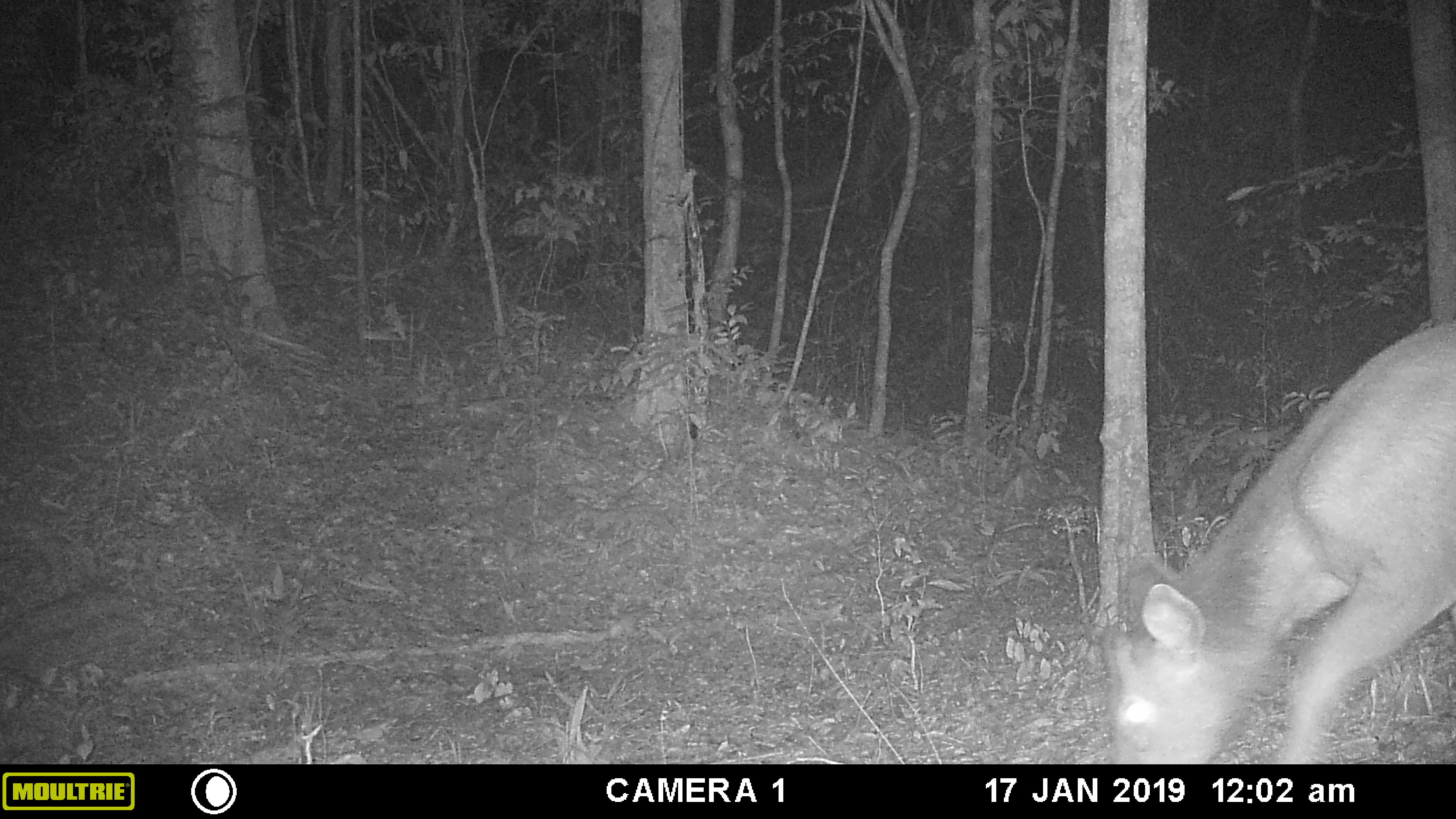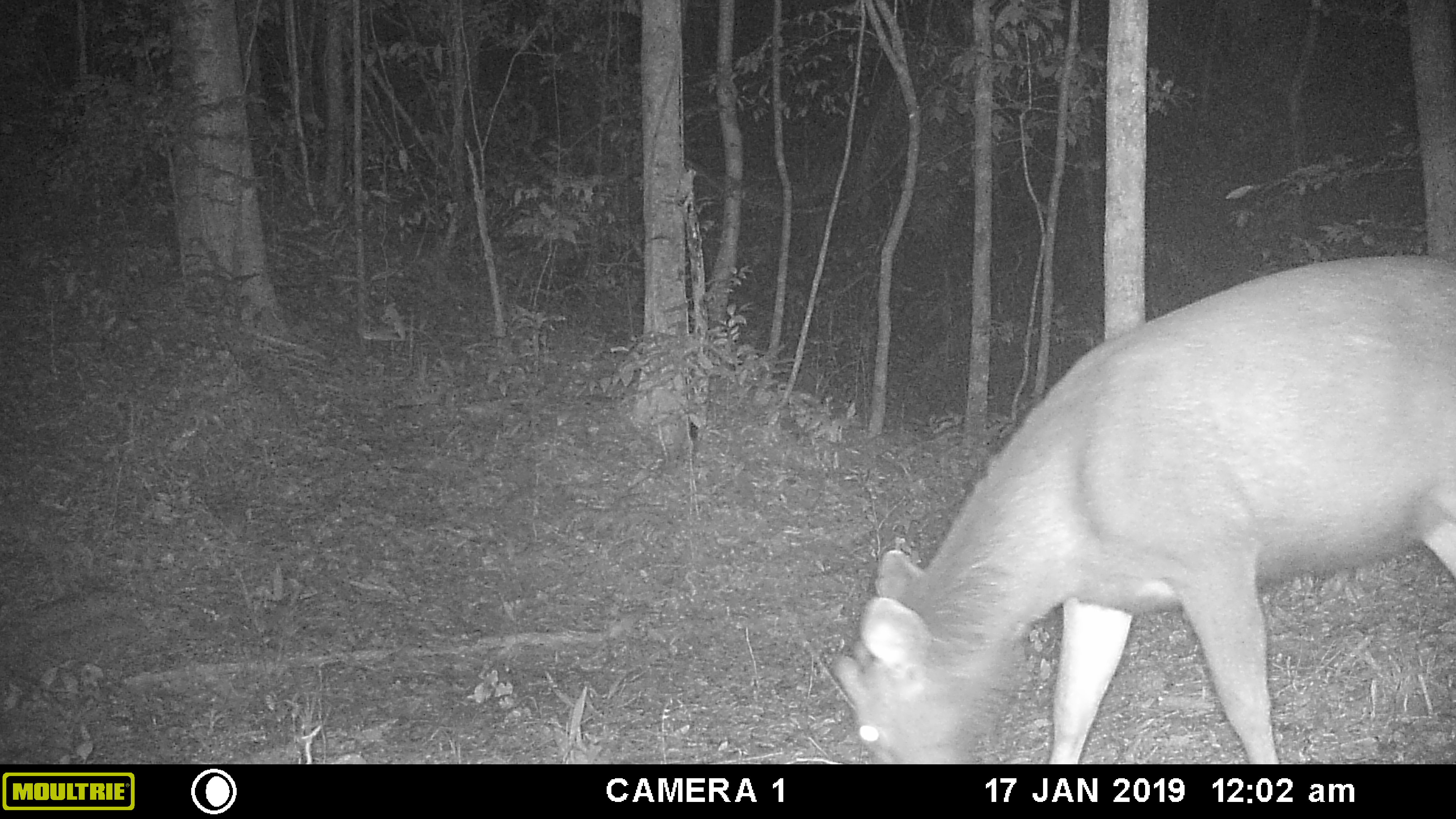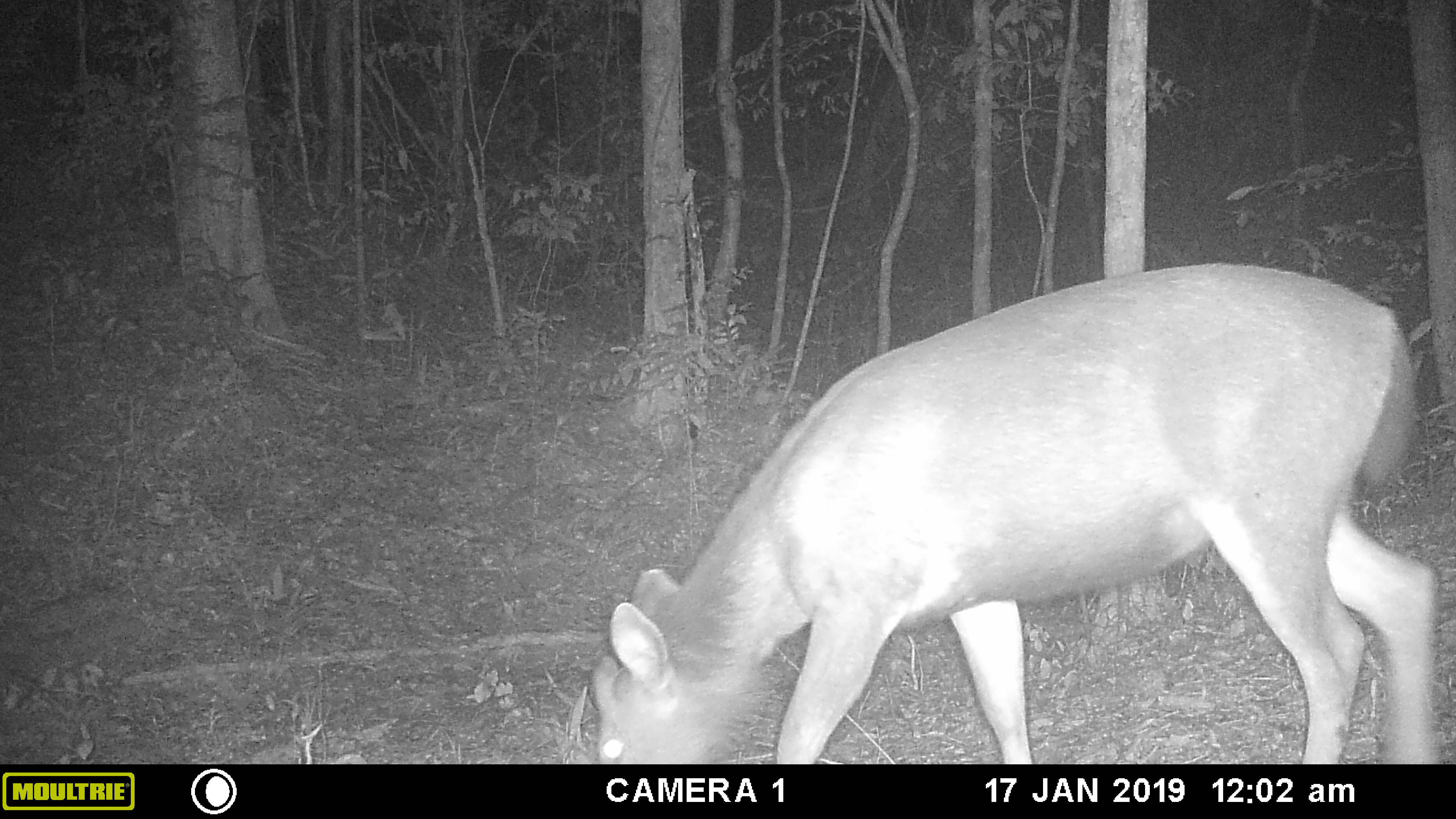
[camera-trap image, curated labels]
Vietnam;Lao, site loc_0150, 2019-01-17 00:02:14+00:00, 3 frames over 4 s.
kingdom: Animalia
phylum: Chordata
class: Mammalia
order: Artiodactyla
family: Cervidae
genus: Rusa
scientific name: Rusa unicolor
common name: sambar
Sambar (Rusa unicolor). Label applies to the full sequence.